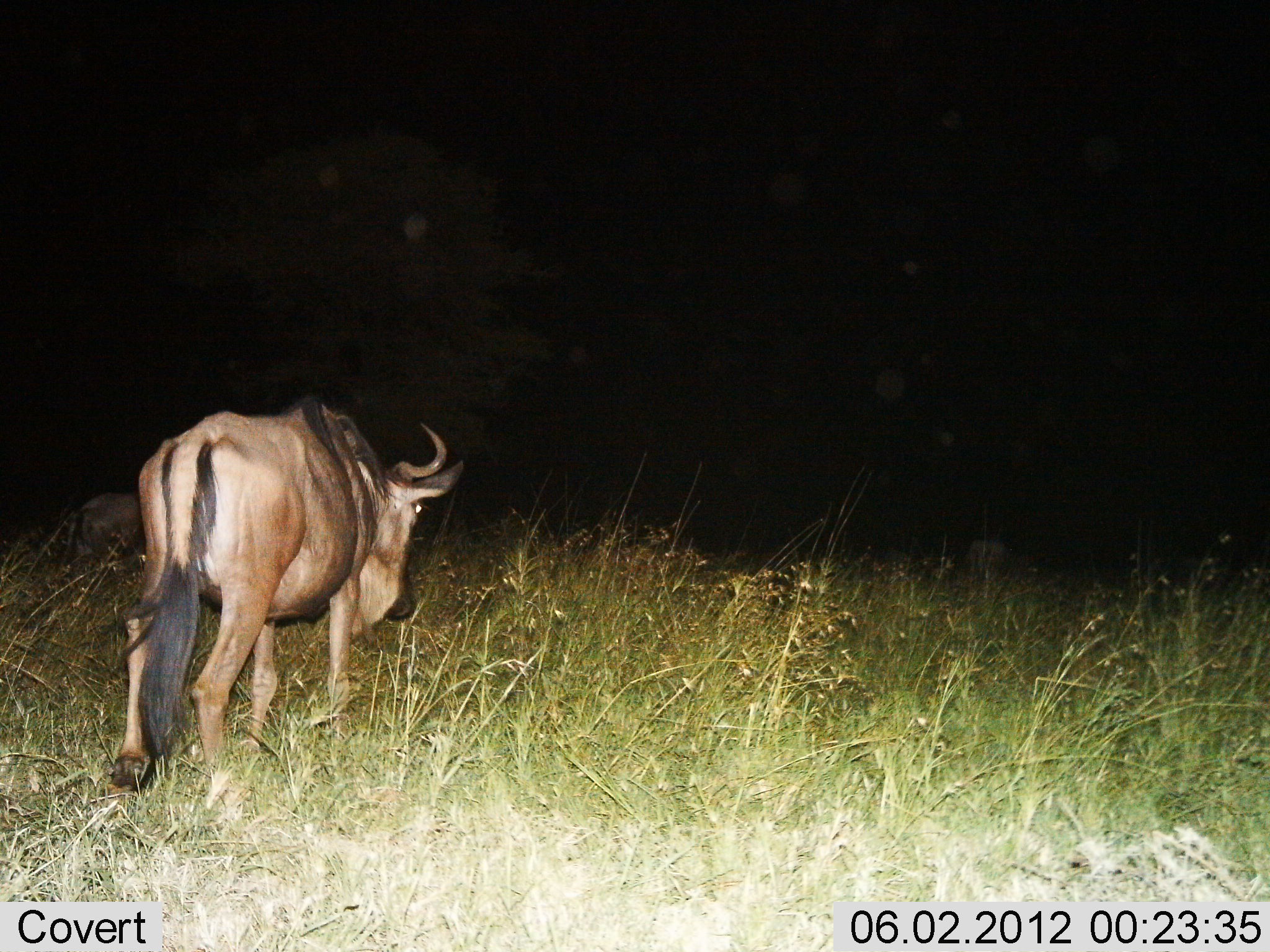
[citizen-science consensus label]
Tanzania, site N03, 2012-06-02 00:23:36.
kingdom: Animalia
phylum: Chordata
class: Mammalia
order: Artiodactyla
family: Bovidae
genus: Connochaetes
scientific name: Connochaetes taurinus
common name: blue wildebeest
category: wildebeest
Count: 2.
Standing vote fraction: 40%.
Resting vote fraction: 0%.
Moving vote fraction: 60%.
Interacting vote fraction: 0%.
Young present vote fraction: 0%.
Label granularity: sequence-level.